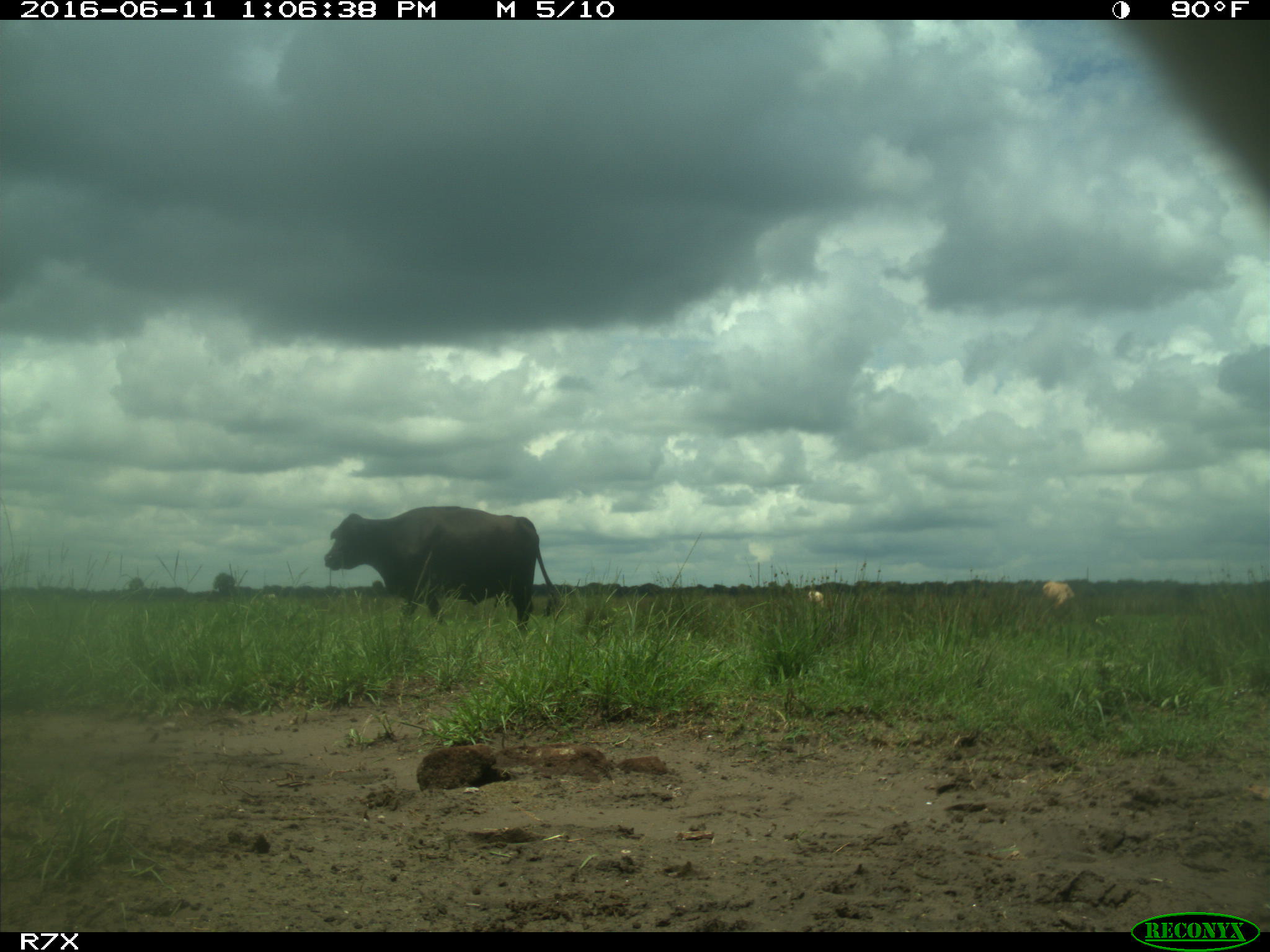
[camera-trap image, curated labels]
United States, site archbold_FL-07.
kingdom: Animalia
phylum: Chordata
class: Mammalia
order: Artiodactyla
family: Bovidae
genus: Bos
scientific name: Bos taurus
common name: domestic cow